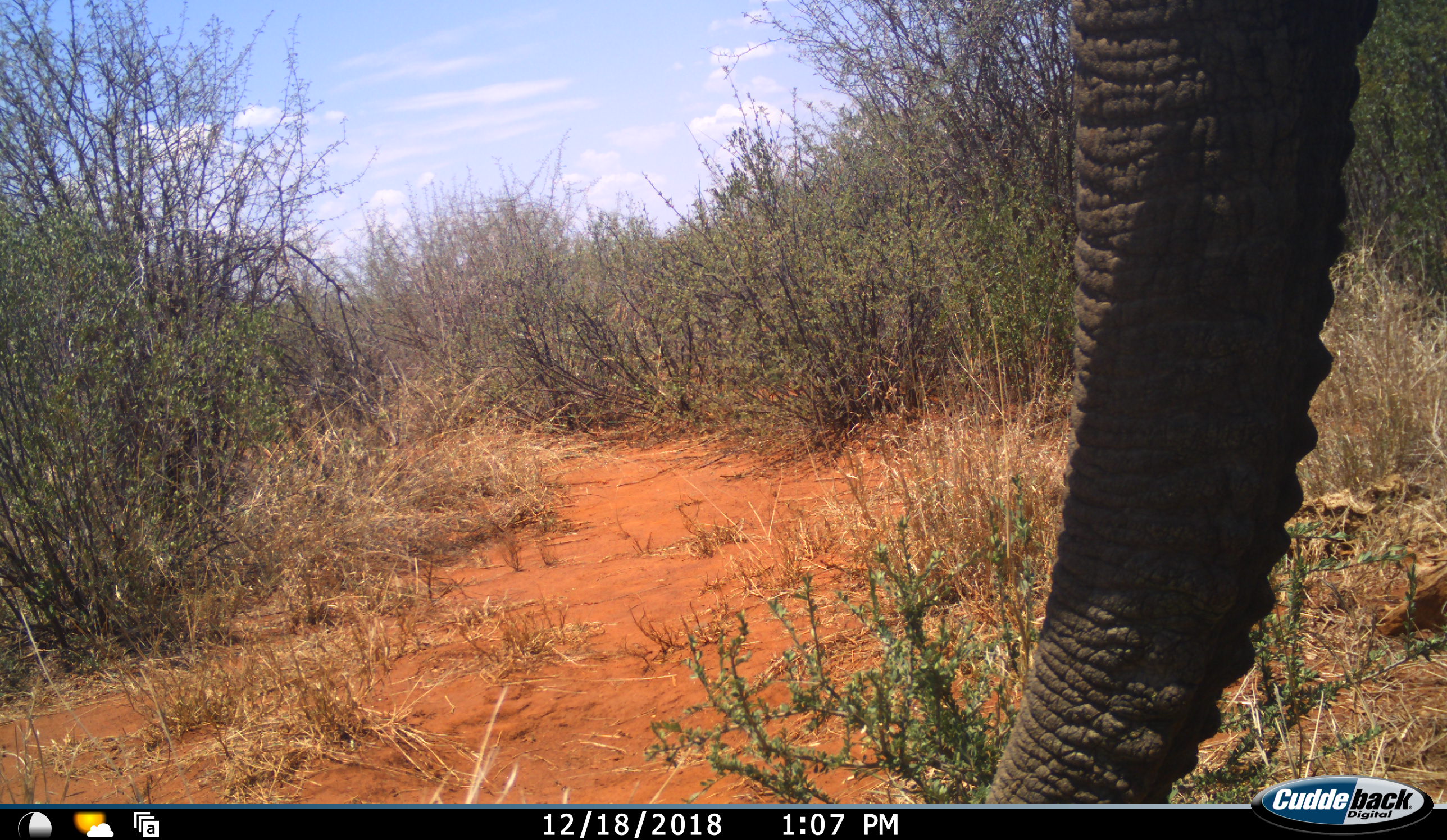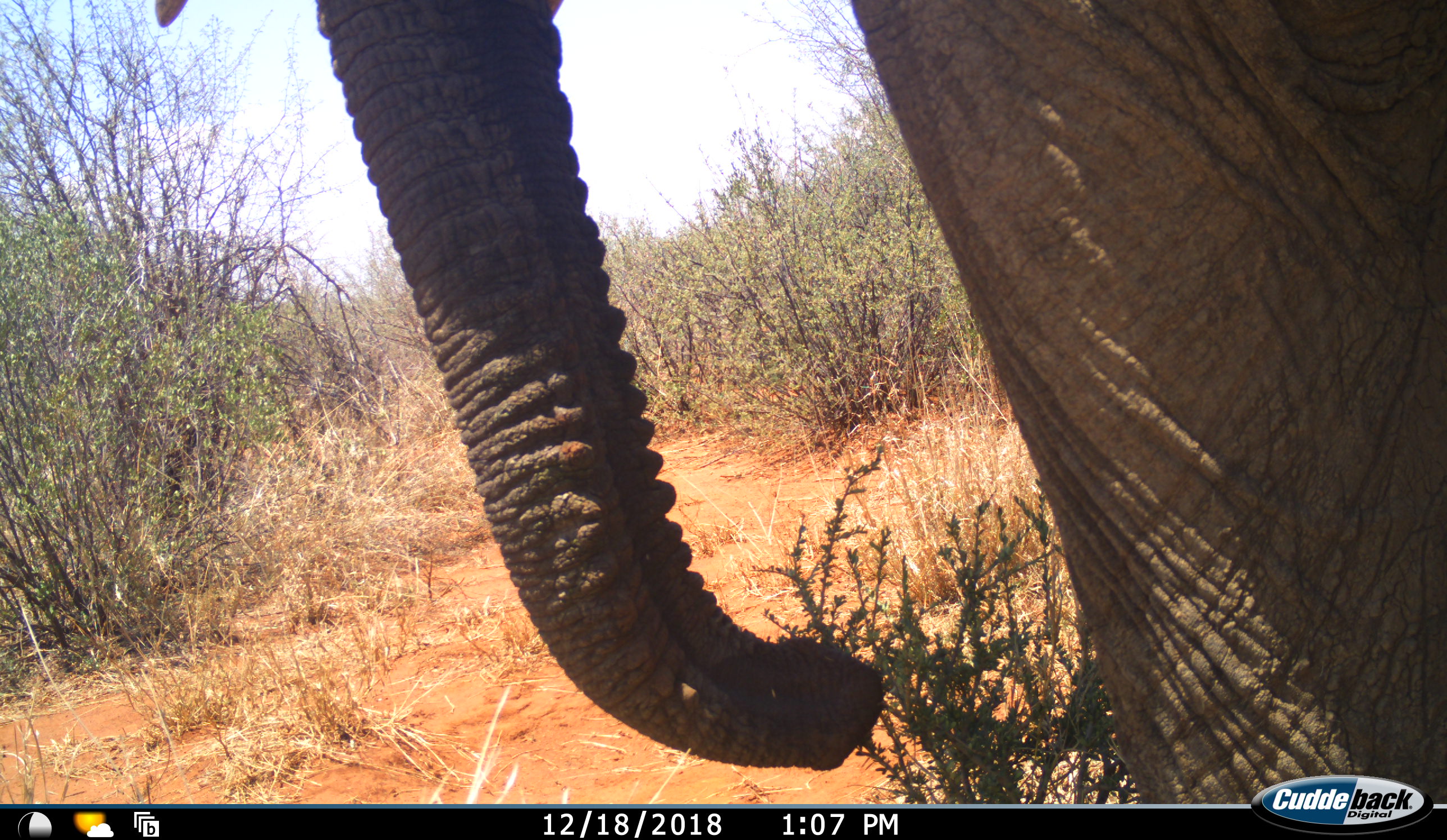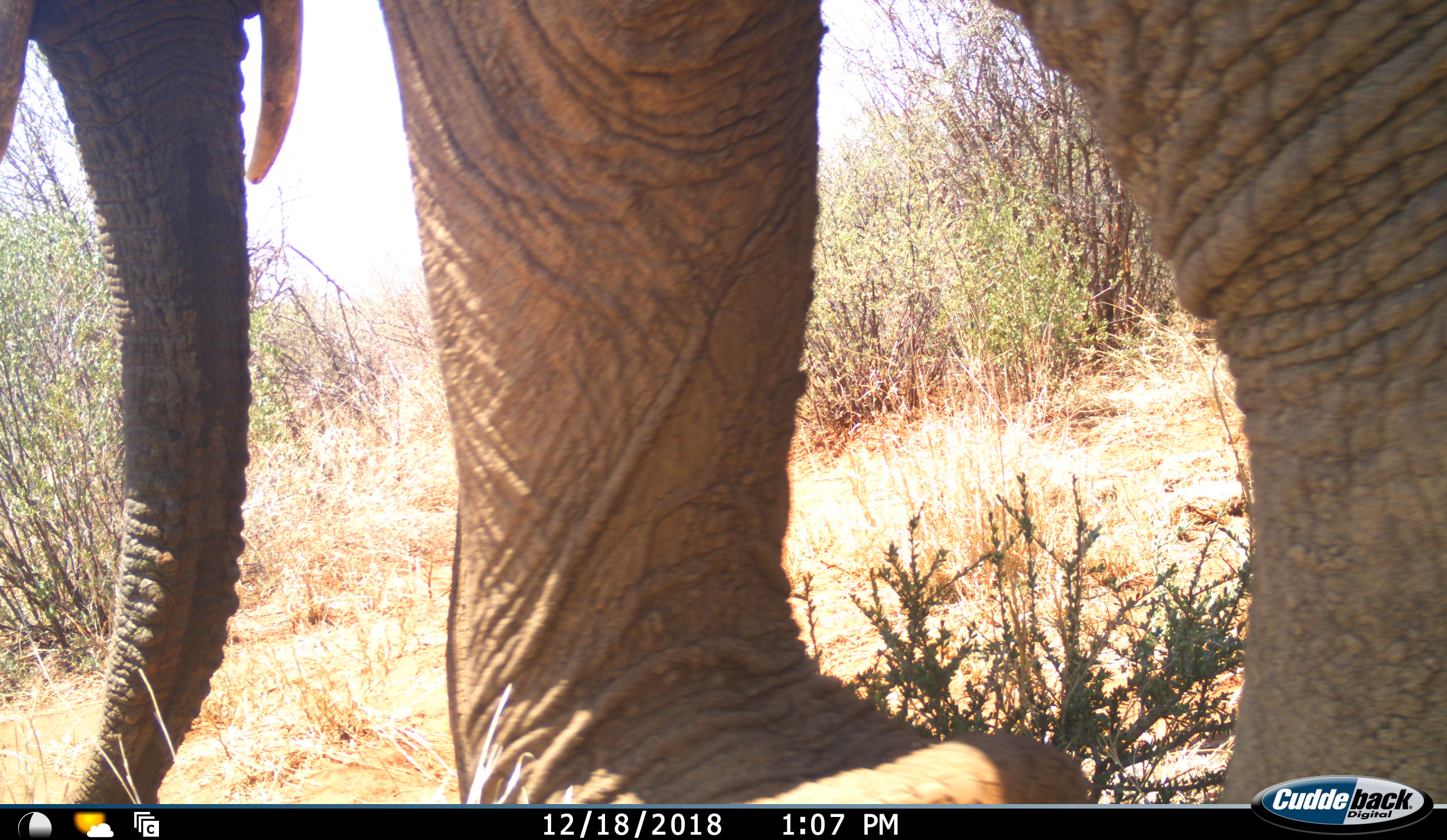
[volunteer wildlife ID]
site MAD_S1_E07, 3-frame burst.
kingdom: Animalia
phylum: Chordata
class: Mammalia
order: Proboscidea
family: Elephantidae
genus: Loxodonta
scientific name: Loxodonta africana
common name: african bush elephant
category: elephant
Elephant (african bush elephant) (Loxodonta africana), count 1. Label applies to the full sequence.